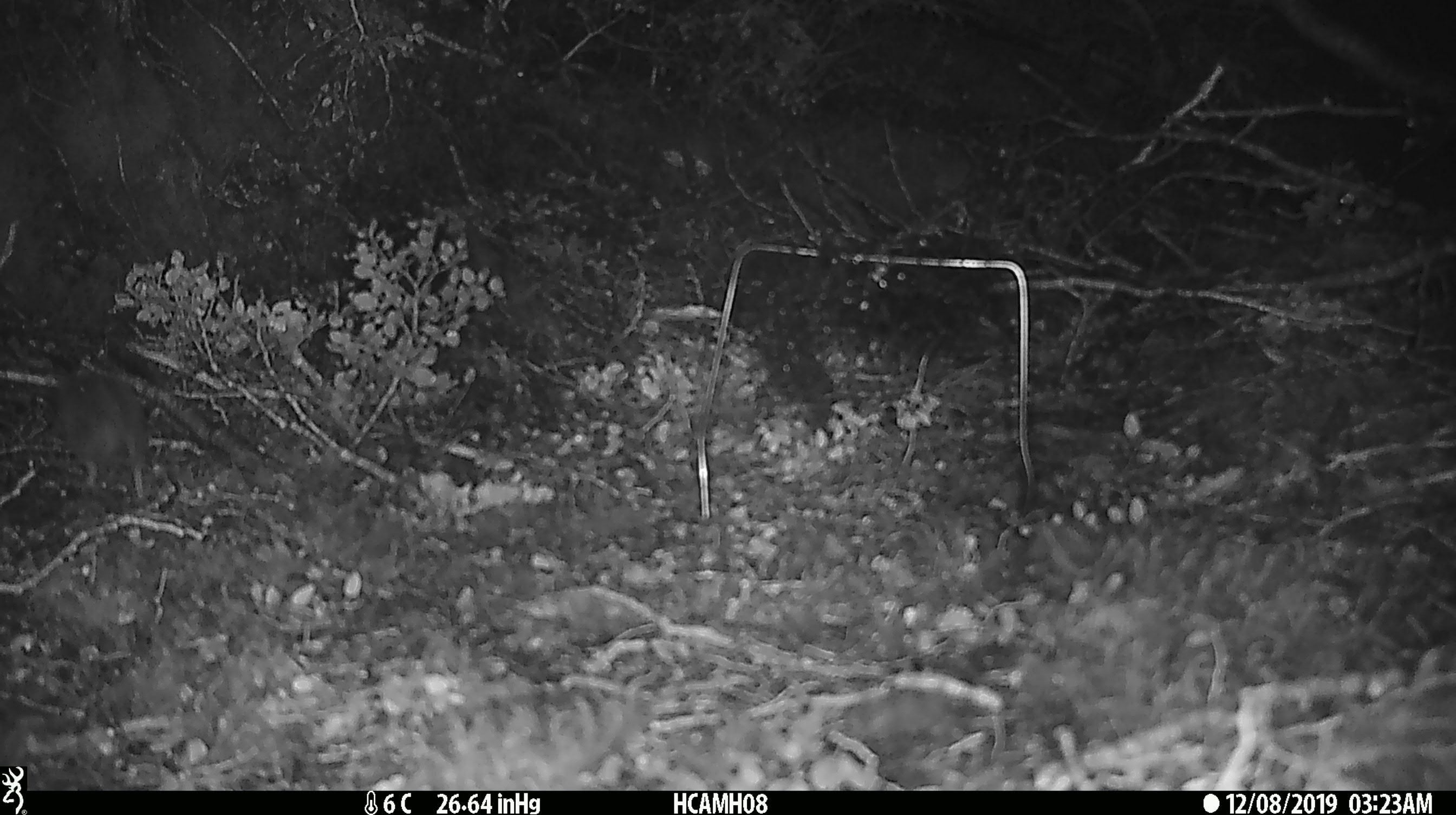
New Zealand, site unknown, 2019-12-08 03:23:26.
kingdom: Animalia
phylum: Chordata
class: Mammalia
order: Rodentia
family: Muridae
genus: Mus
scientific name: Mus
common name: mouse